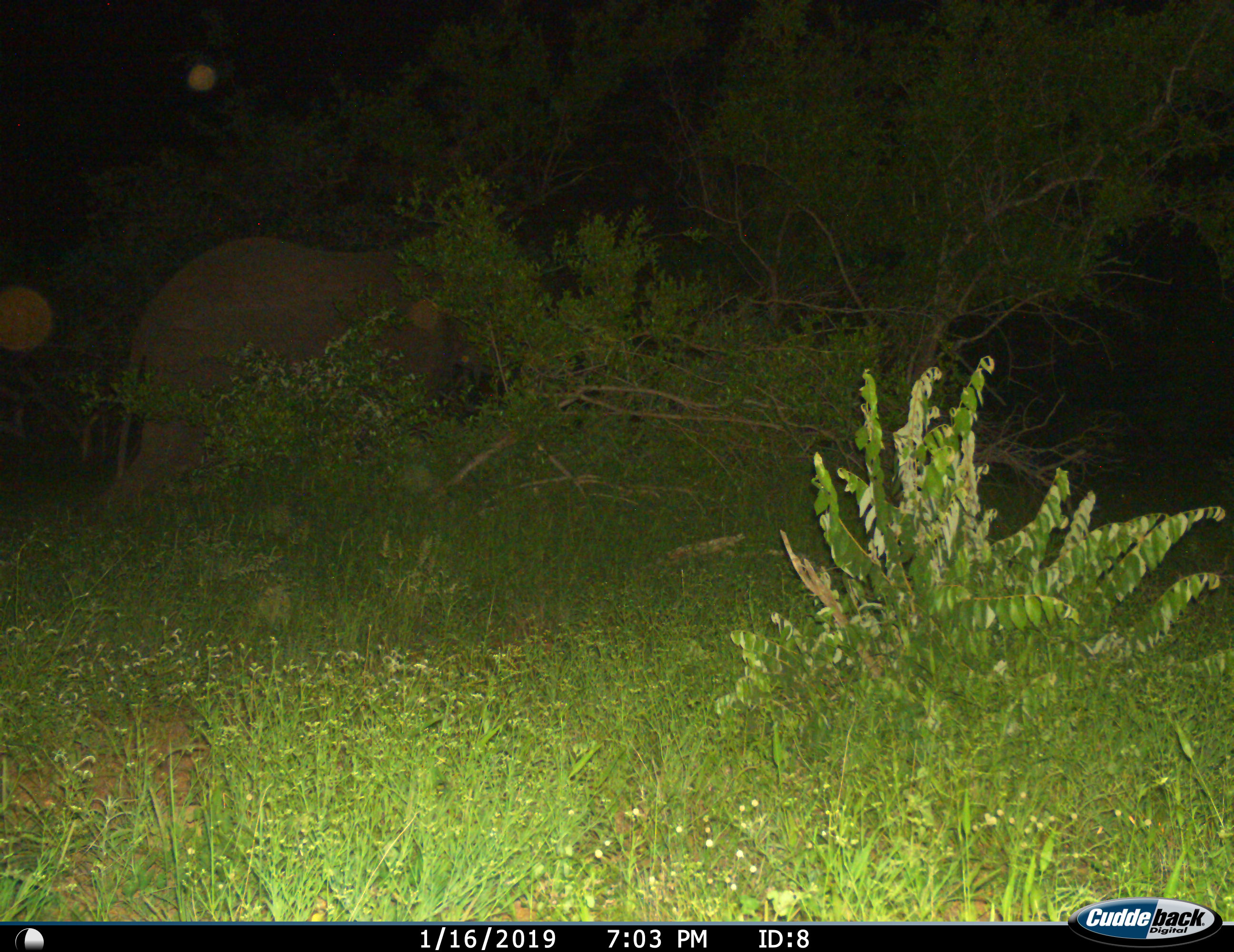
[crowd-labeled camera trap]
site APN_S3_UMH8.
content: unidentified animal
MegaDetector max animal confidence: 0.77